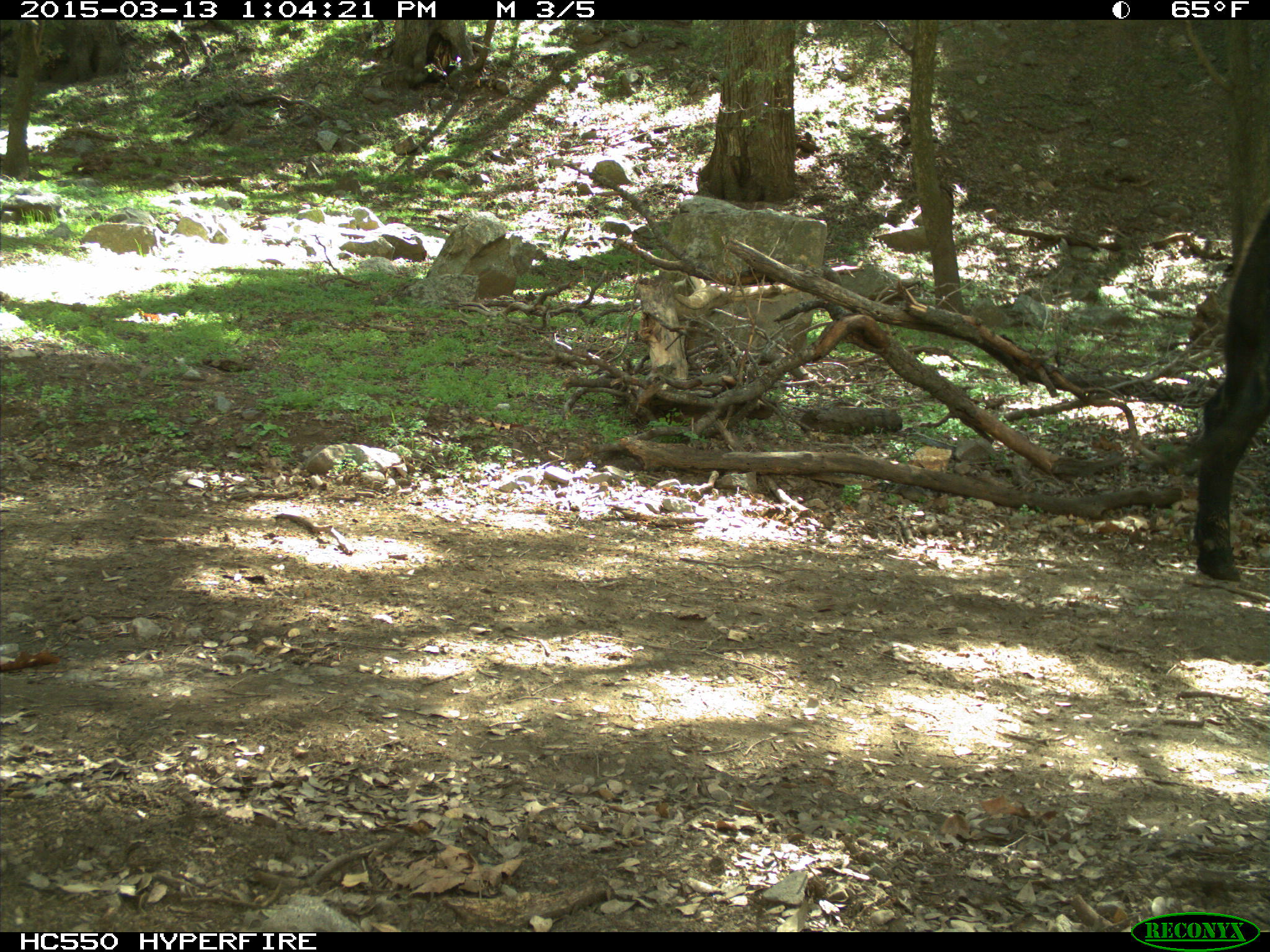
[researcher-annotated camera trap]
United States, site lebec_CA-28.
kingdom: Animalia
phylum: Chordata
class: Mammalia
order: Artiodactyla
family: Bovidae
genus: Bos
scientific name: Bos taurus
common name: domestic cow